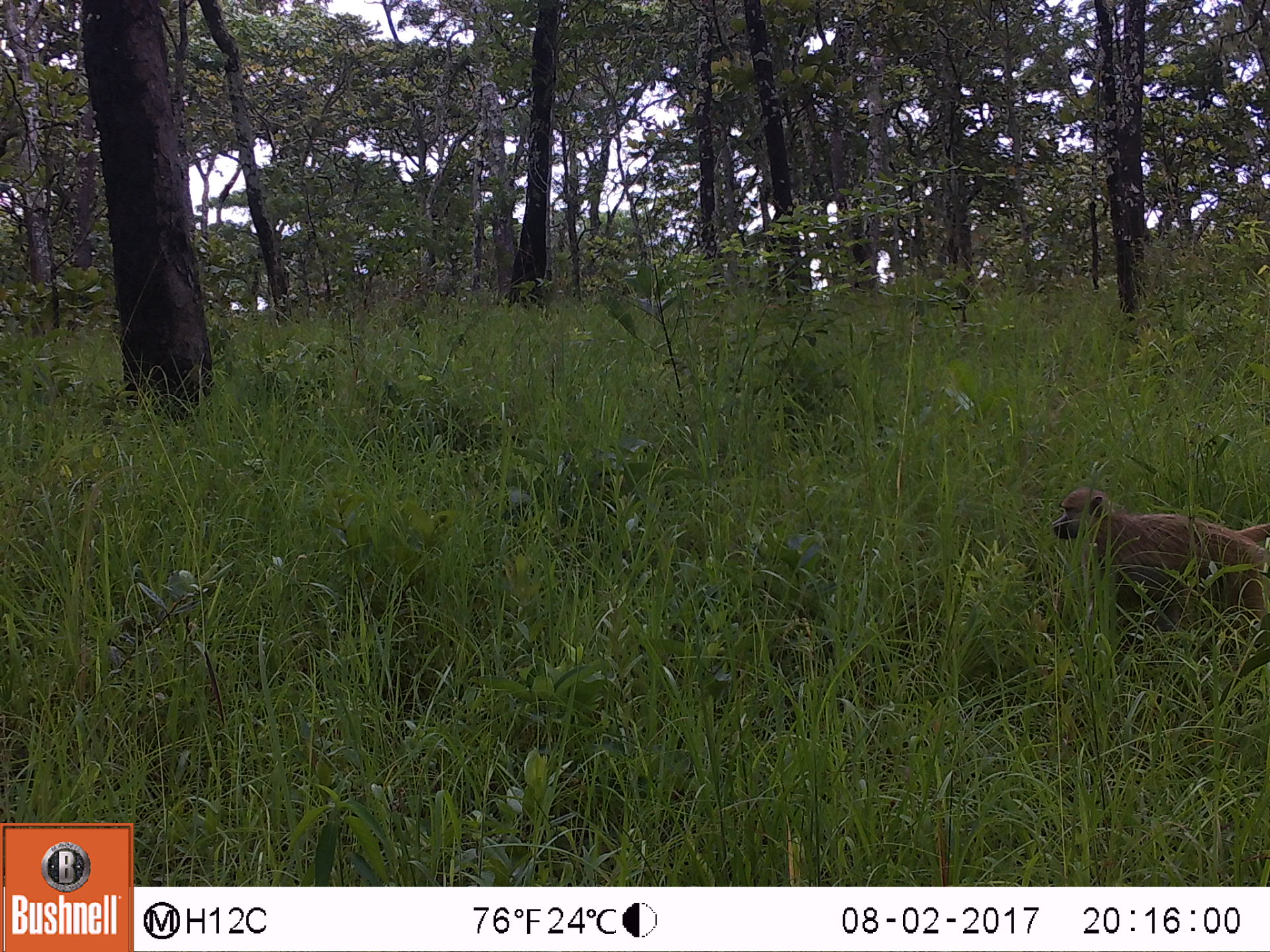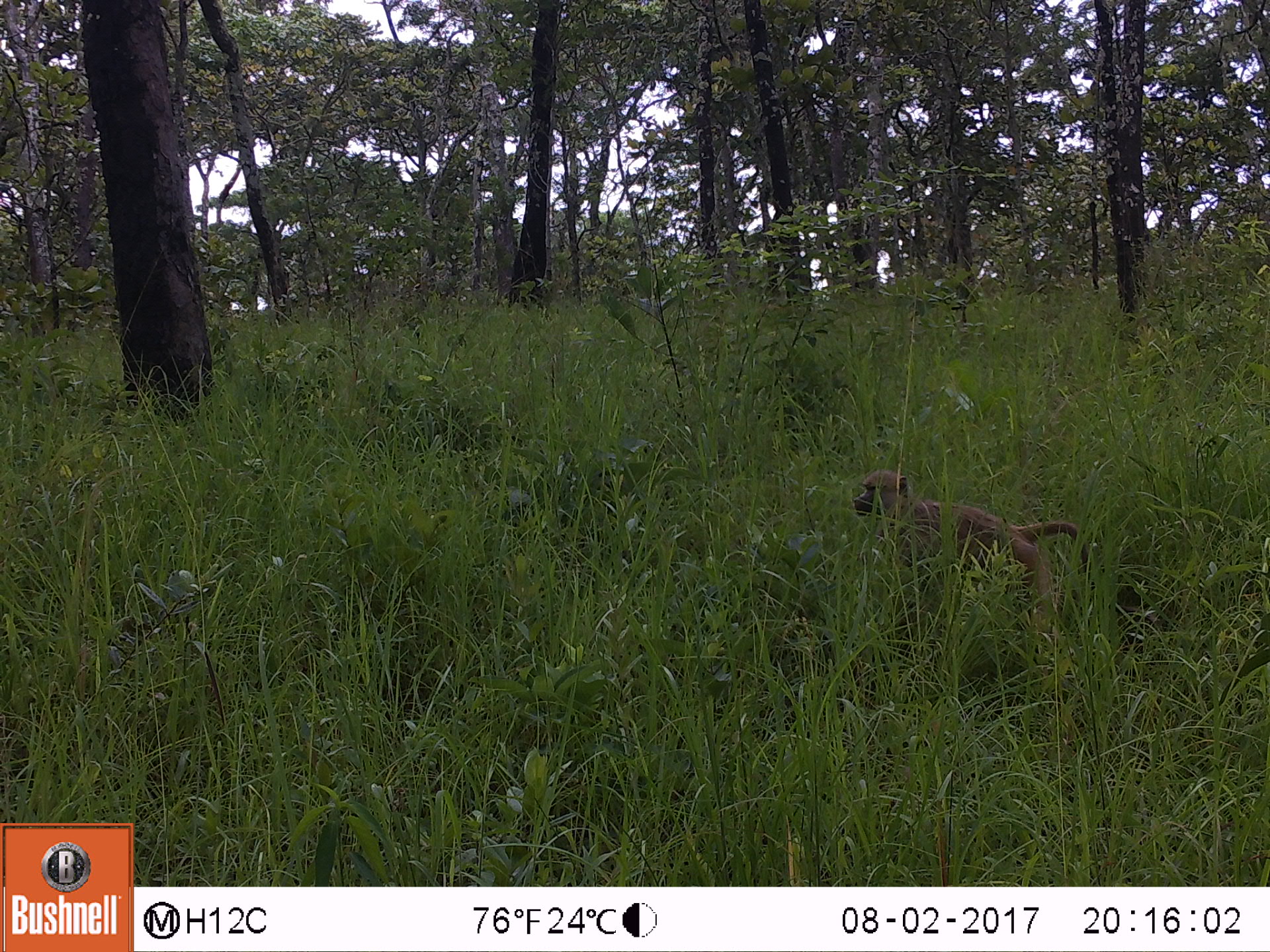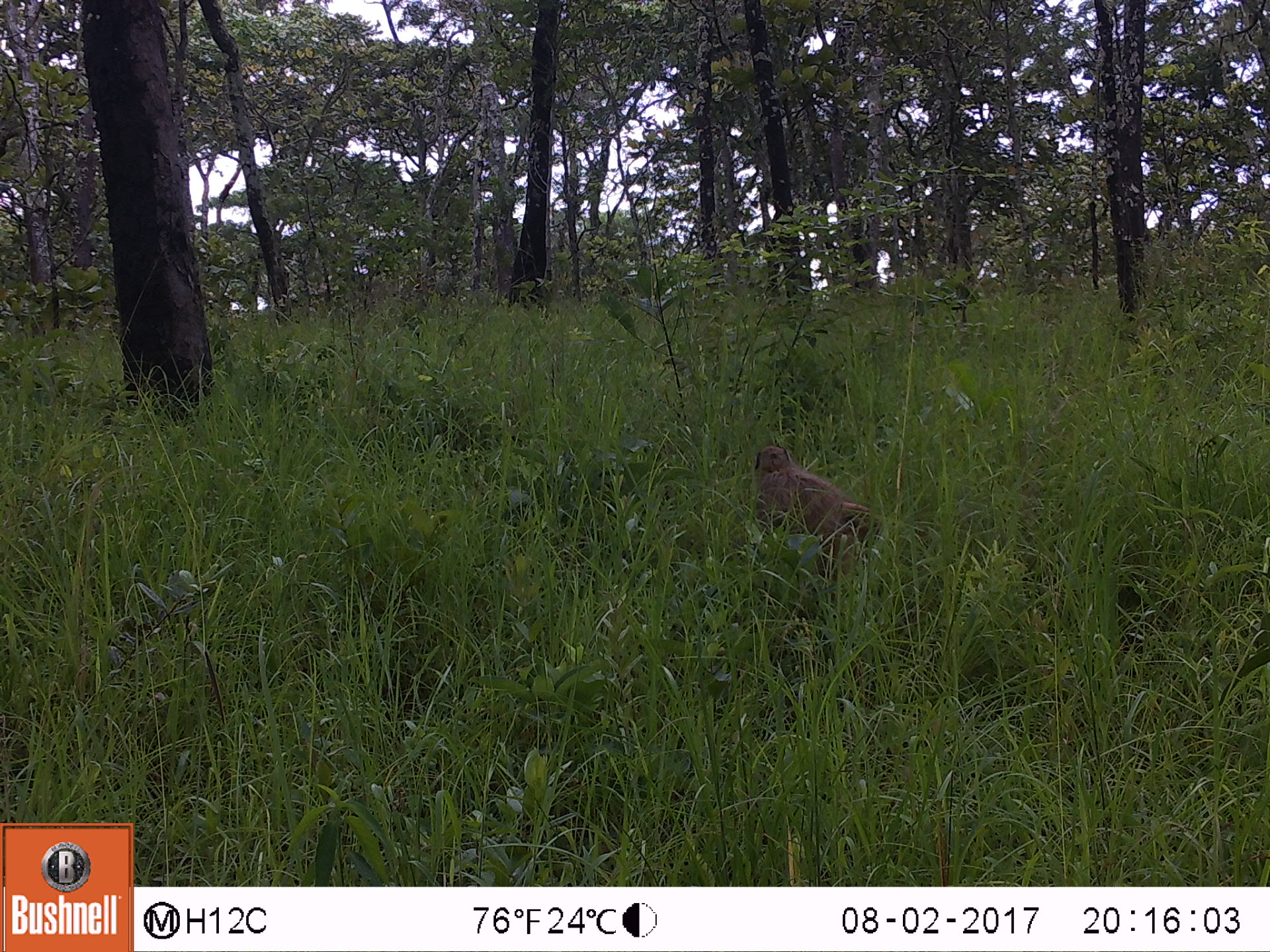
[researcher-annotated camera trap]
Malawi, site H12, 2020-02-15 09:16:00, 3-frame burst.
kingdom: Animalia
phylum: Chordata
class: Mammalia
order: Primates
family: Cercopithecidae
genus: Papio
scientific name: Papio cynocephalus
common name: yellow baboon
Yellow baboon (Papio cynocephalus), count 1.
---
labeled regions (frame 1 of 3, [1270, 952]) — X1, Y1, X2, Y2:
yellow baboon: 1049, 484, 1262, 639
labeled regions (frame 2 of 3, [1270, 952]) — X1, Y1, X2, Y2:
yellow baboon: 851, 469, 1082, 611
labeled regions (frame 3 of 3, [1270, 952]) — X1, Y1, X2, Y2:
yellow baboon: 749, 437, 870, 562